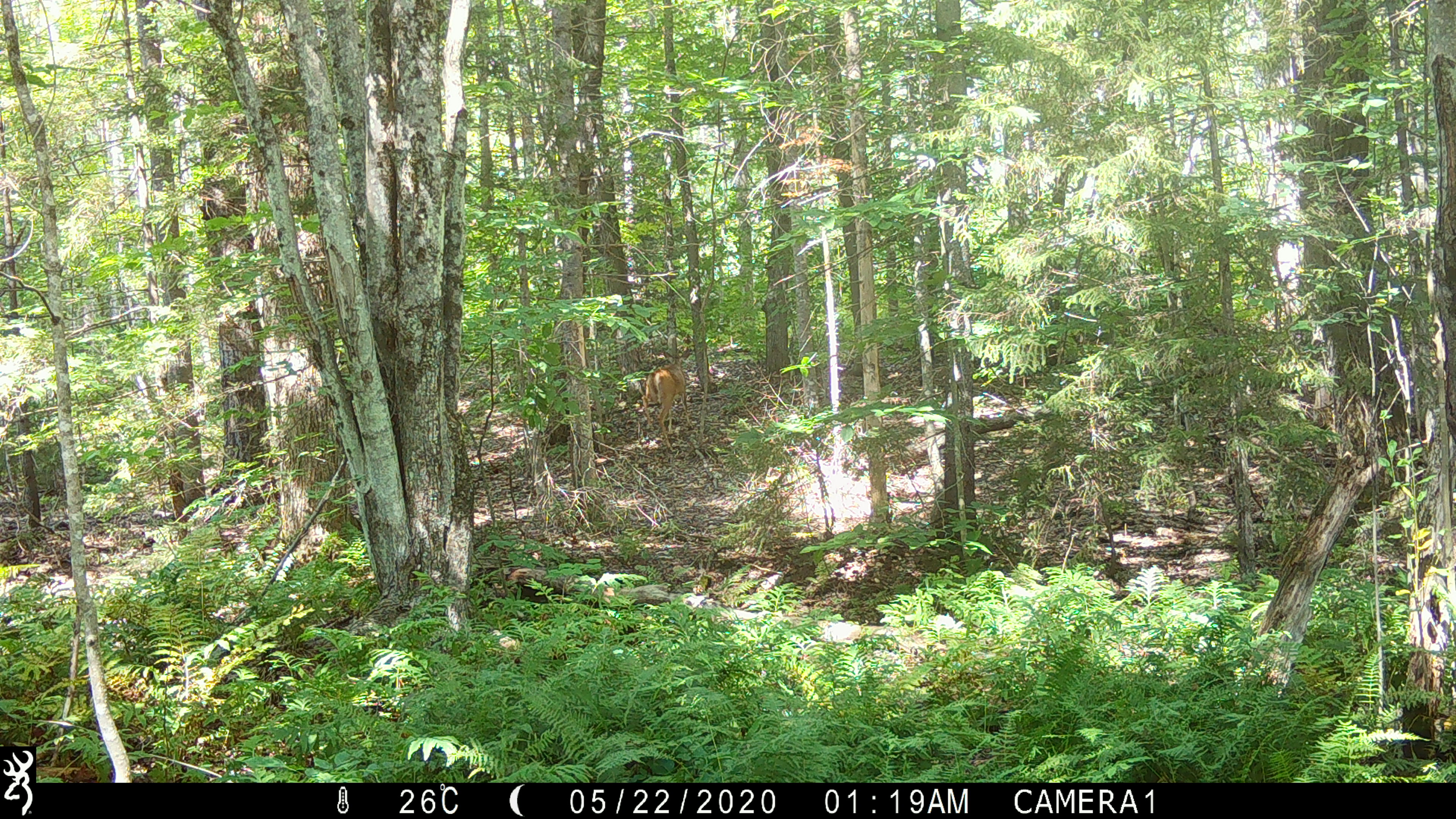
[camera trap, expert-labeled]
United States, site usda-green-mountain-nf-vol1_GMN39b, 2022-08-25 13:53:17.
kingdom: Animalia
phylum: Chordata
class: Mammalia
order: Artiodactyla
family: Cervidae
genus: Odocoileus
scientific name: Odocoileus virginianus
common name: white-tailed deer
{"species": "white-tailed deer (Odocoileus virginianus)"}